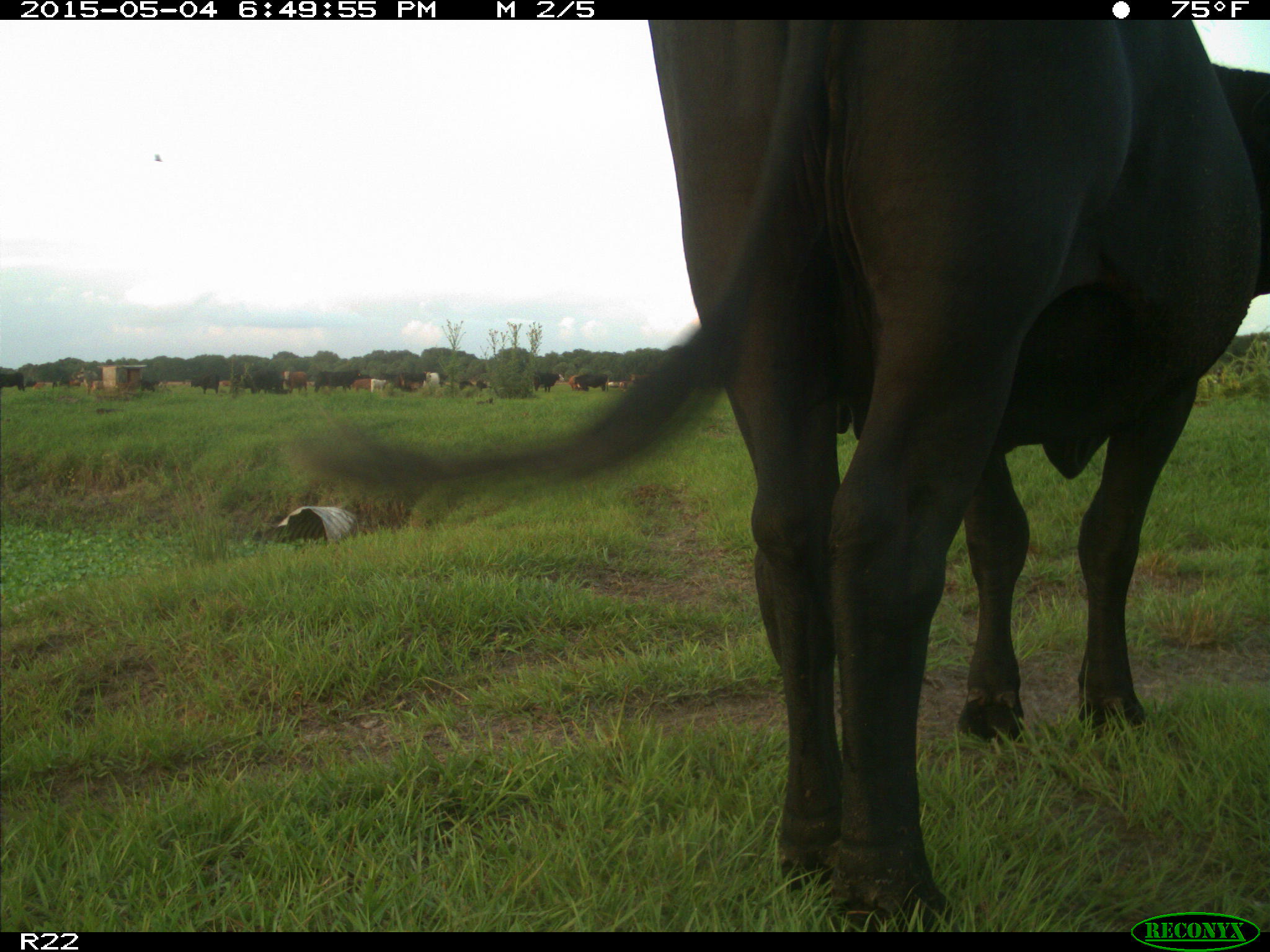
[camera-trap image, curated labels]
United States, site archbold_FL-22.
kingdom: Animalia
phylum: Chordata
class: Mammalia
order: Artiodactyla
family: Bovidae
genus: Bos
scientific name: Bos taurus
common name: domestic cow